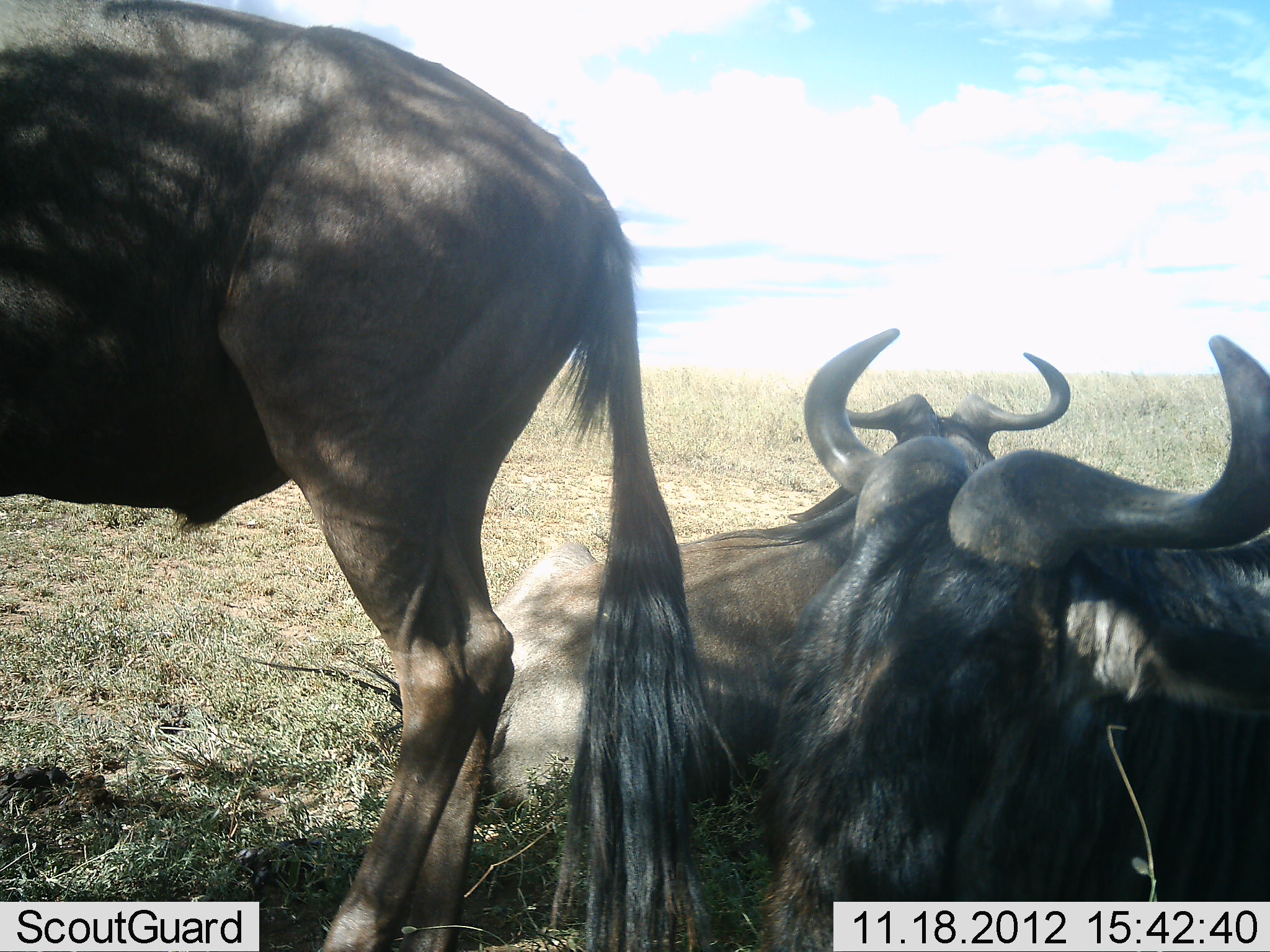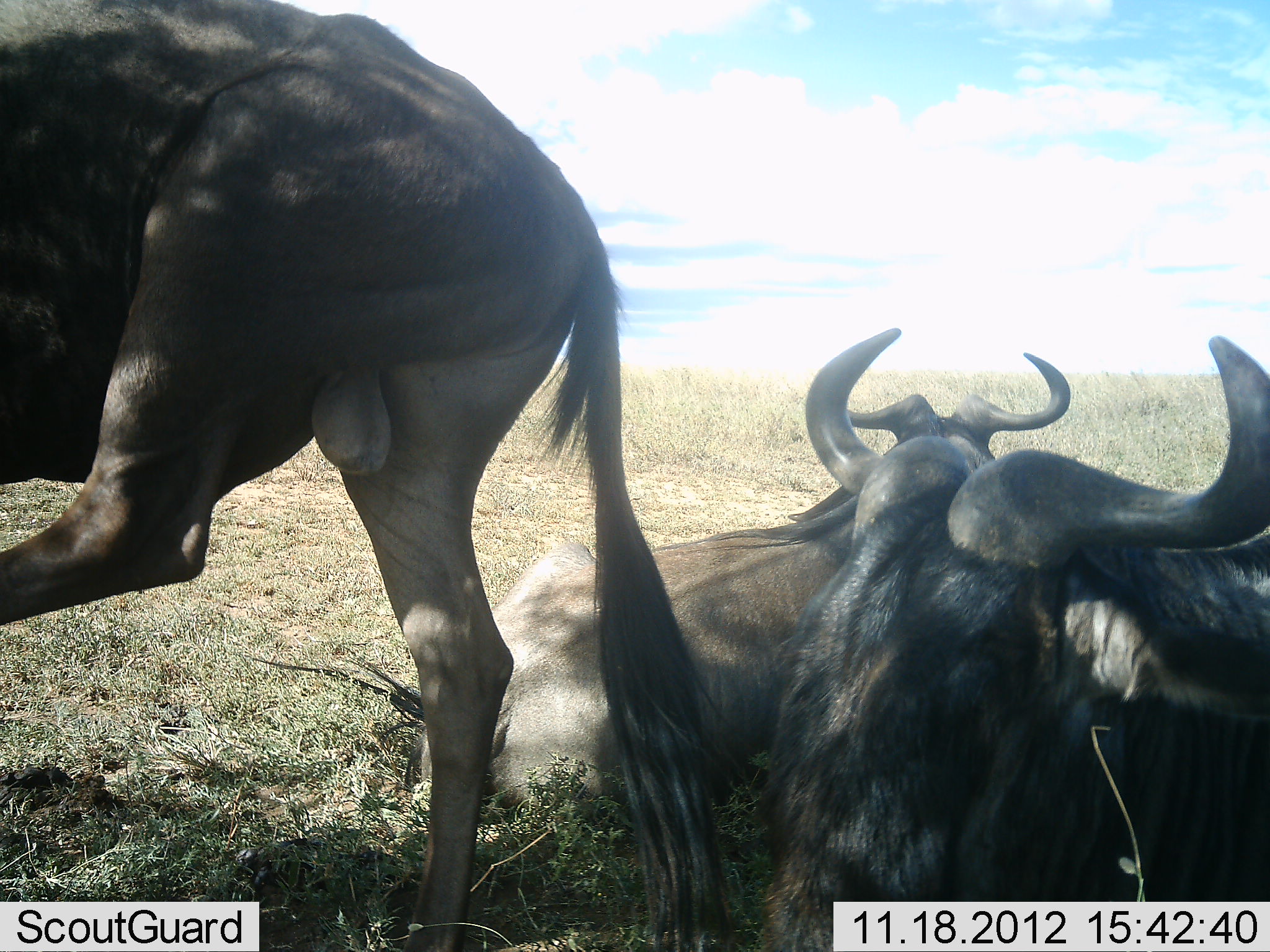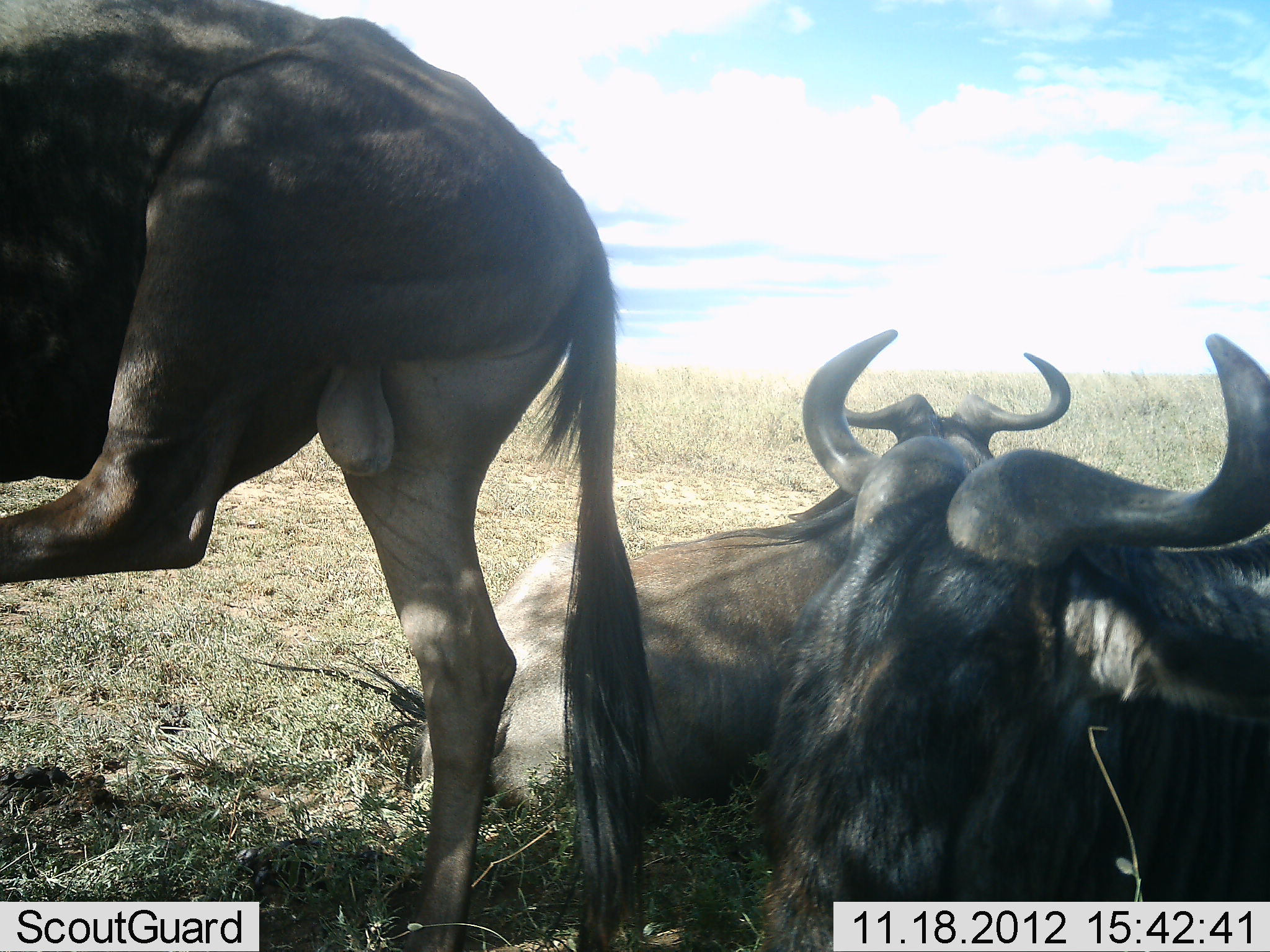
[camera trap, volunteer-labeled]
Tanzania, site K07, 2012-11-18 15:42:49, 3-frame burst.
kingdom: Animalia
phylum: Chordata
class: Mammalia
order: Artiodactyla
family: Bovidae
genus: Connochaetes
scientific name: Connochaetes taurinus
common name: blue wildebeest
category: wildebeest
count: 3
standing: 50%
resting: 100%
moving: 0%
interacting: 0%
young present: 0%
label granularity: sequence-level